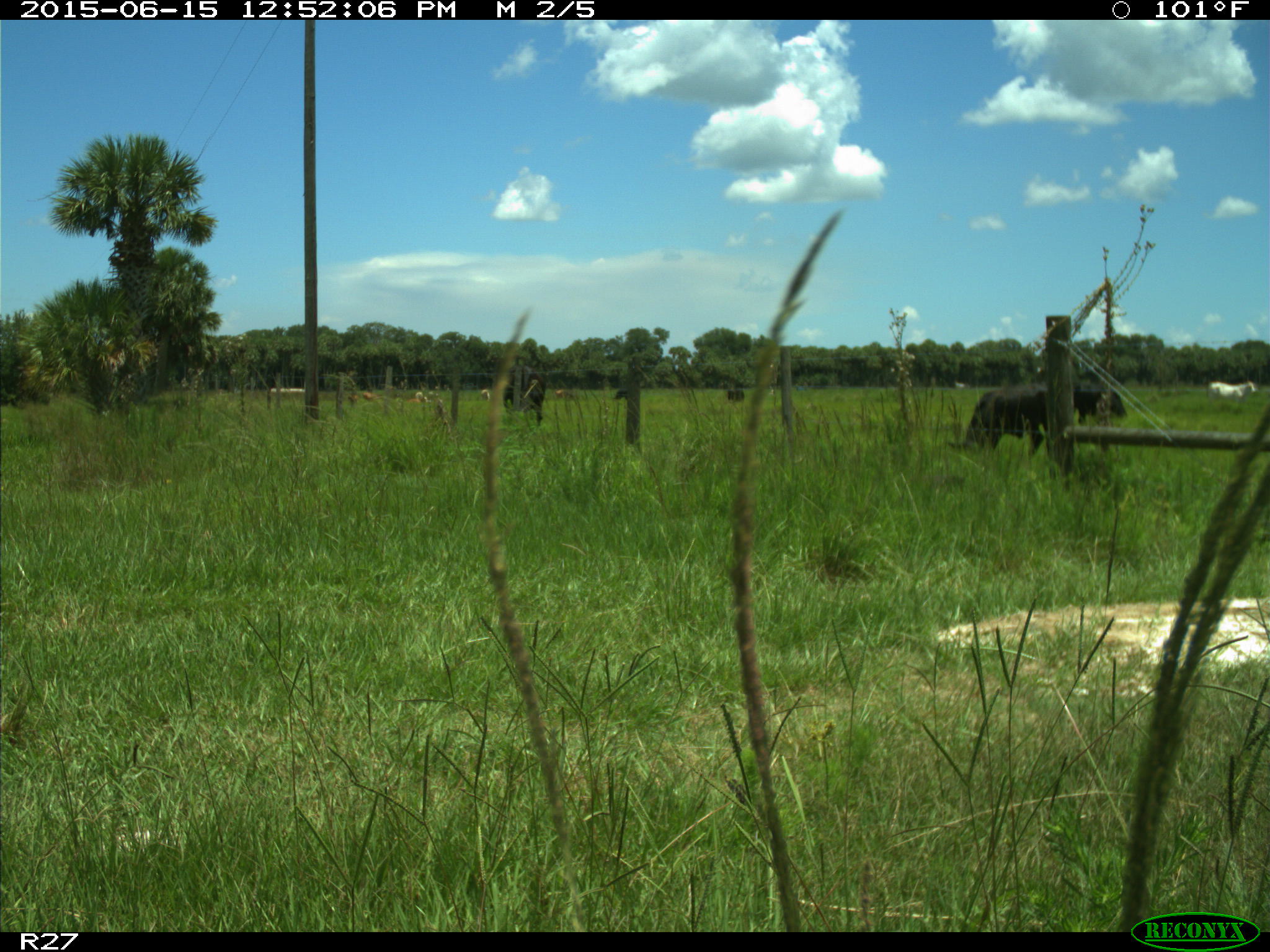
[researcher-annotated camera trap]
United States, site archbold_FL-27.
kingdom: Animalia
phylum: Chordata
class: Mammalia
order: Artiodactyla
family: Bovidae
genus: Bos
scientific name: Bos taurus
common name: domestic cow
Bos taurus (domestic cow).